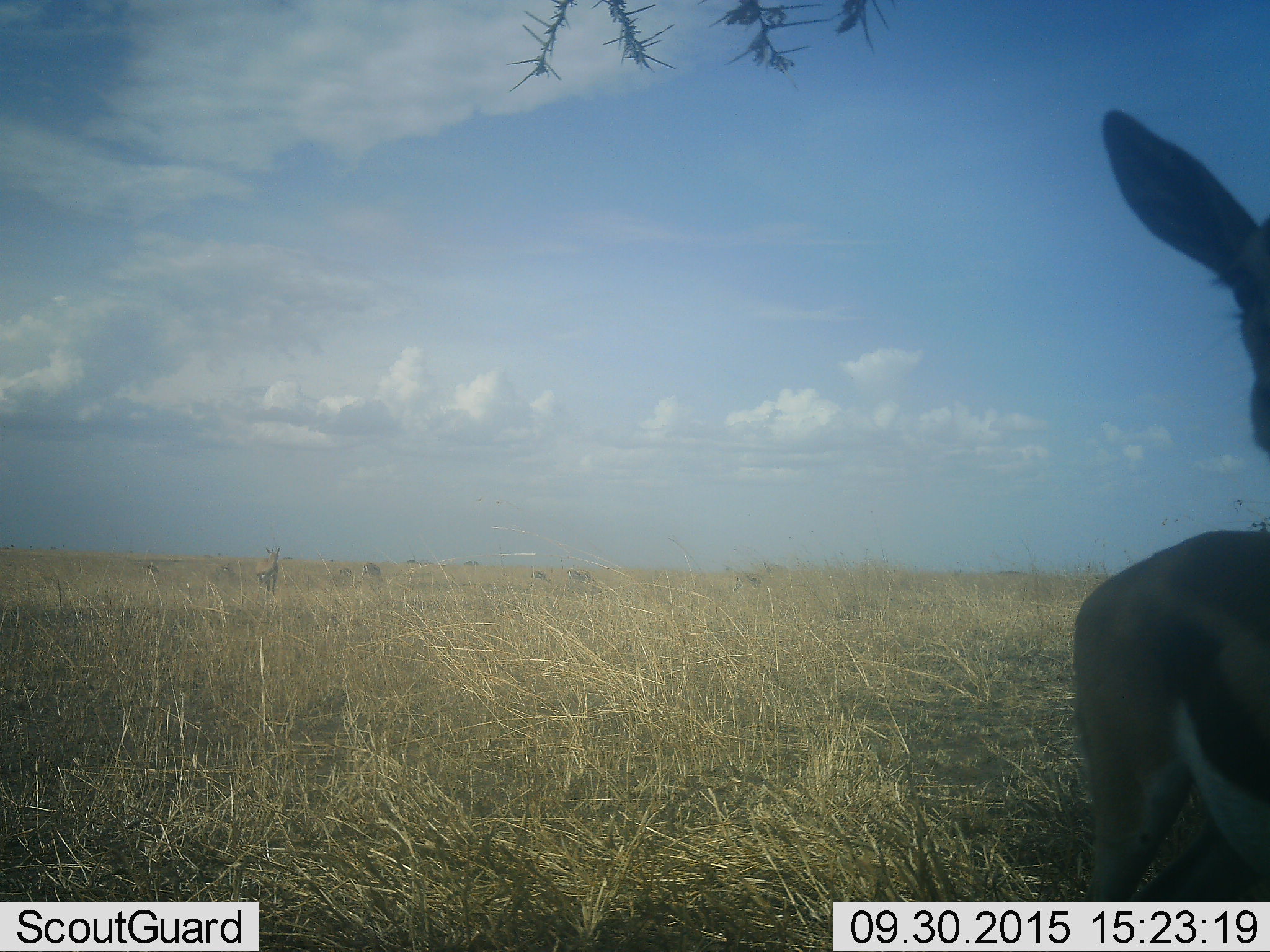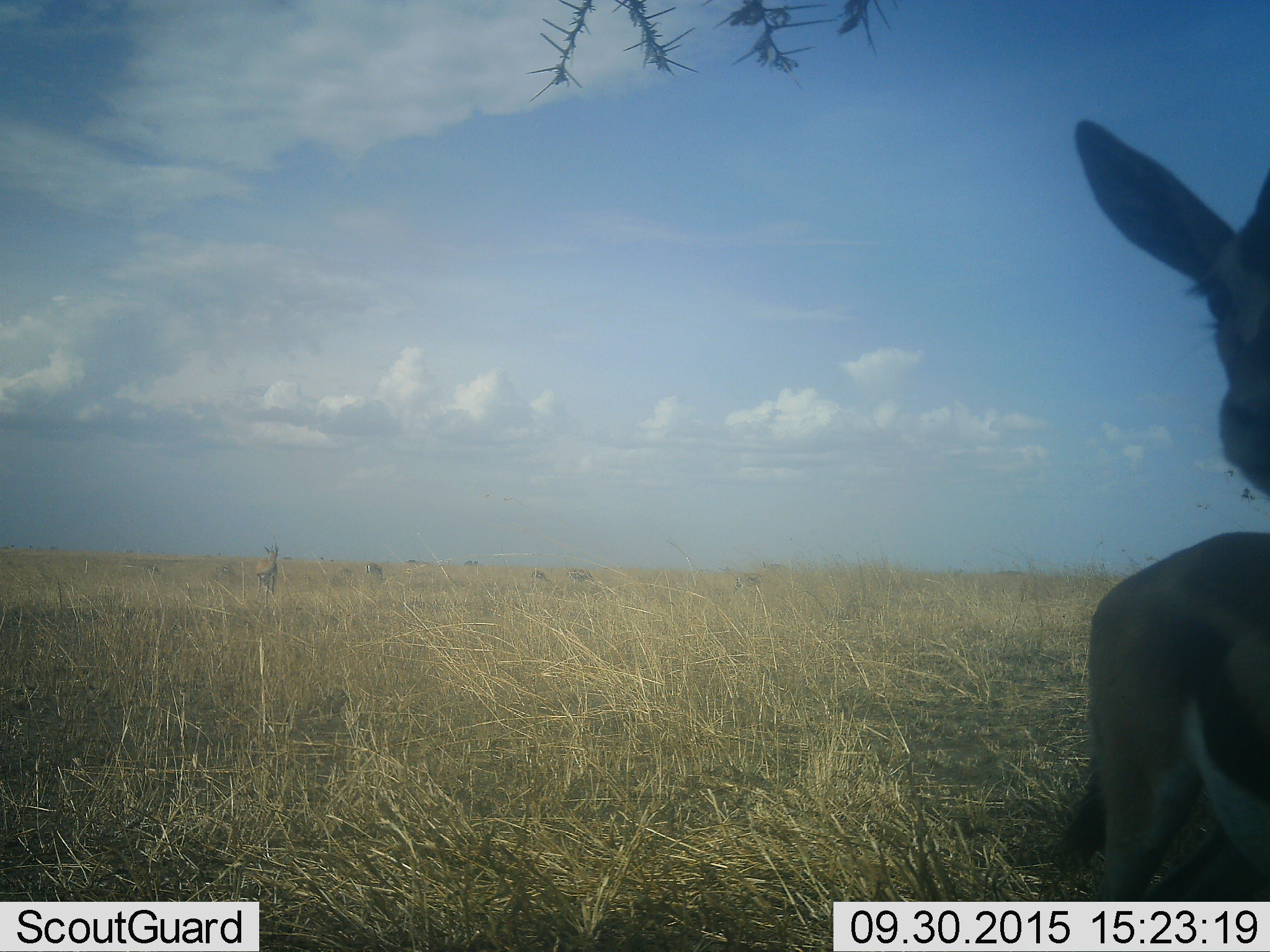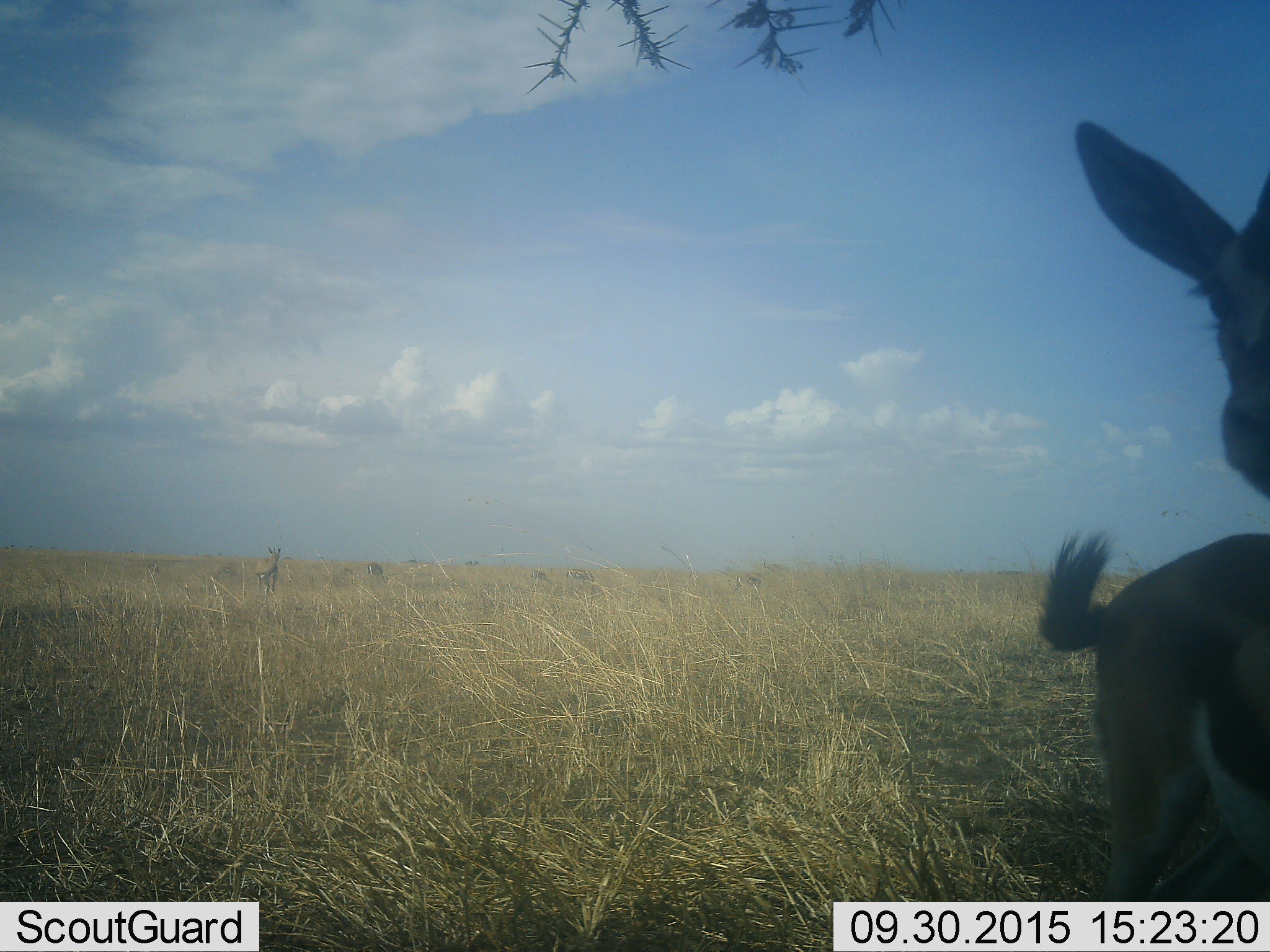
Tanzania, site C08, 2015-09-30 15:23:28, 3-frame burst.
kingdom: Animalia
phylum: Chordata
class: Mammalia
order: Artiodactyla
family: Bovidae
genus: Eudorcas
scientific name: Eudorcas thomsonii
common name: thomson's gazelle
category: gazellethomsons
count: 5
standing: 100%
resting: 0%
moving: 7%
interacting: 0%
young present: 0%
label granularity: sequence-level